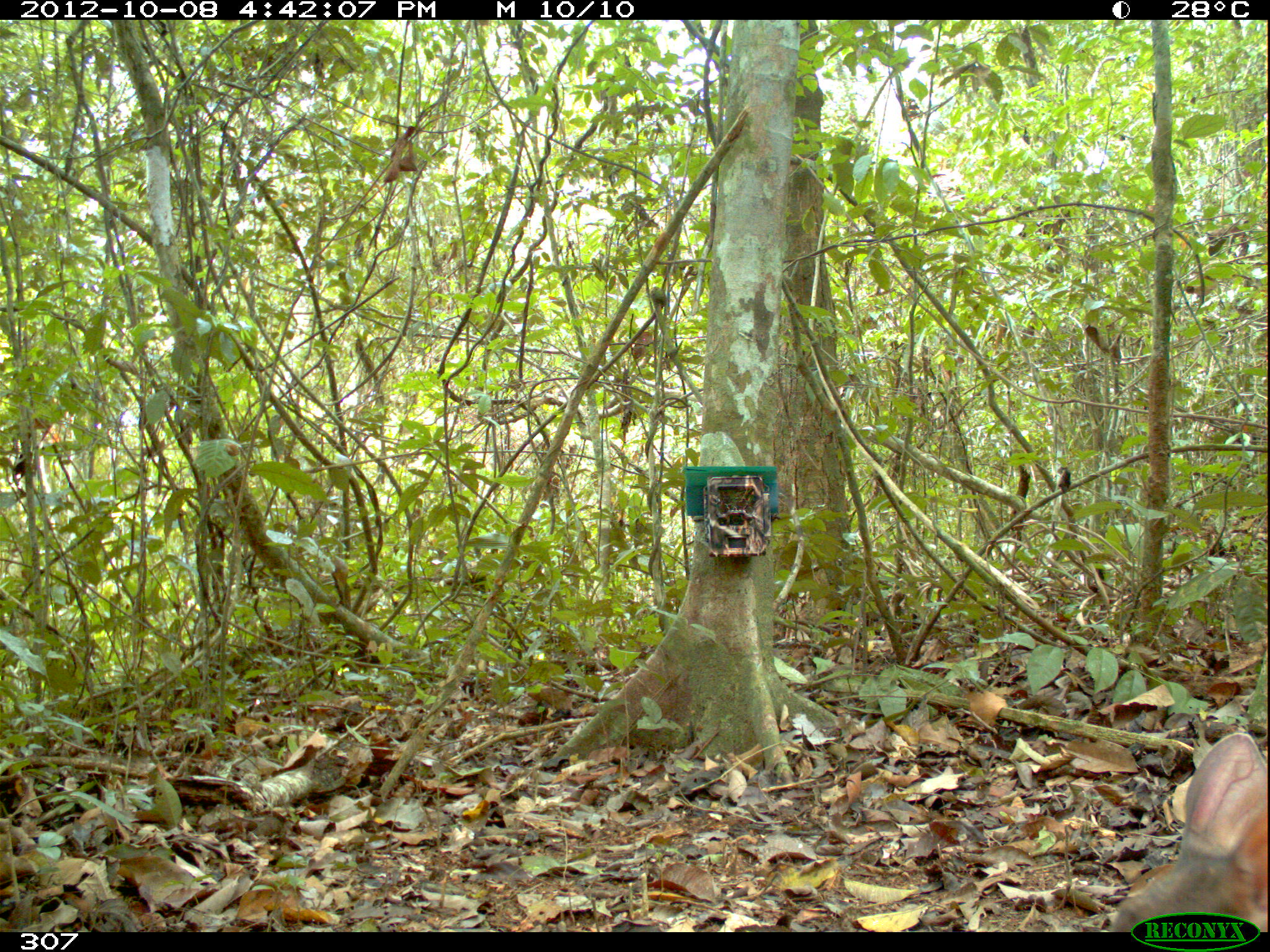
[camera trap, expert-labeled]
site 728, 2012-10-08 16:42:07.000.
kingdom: Animalia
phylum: Chordata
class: Mammalia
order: Artiodactyla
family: Cervidae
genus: Mazama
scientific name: Mazama americana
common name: red brocket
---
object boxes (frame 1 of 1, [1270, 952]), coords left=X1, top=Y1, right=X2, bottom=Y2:
mazama americana: left=1105, top=729, right=1265, bottom=930